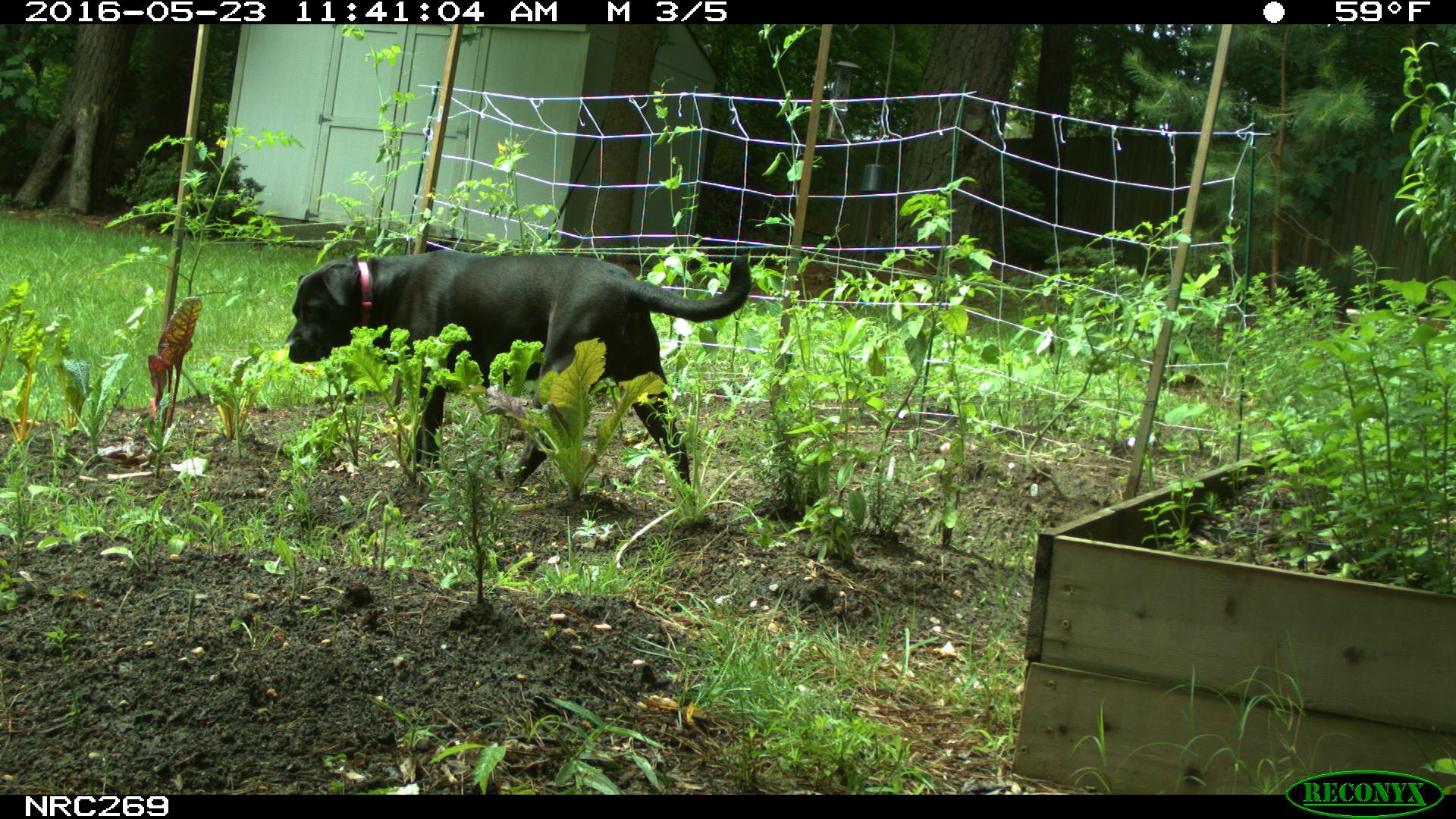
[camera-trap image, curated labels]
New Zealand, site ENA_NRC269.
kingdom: Animalia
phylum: Chordata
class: Mammalia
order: Carnivora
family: Canidae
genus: Canis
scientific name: Canis familiaris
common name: domestic dog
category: dog